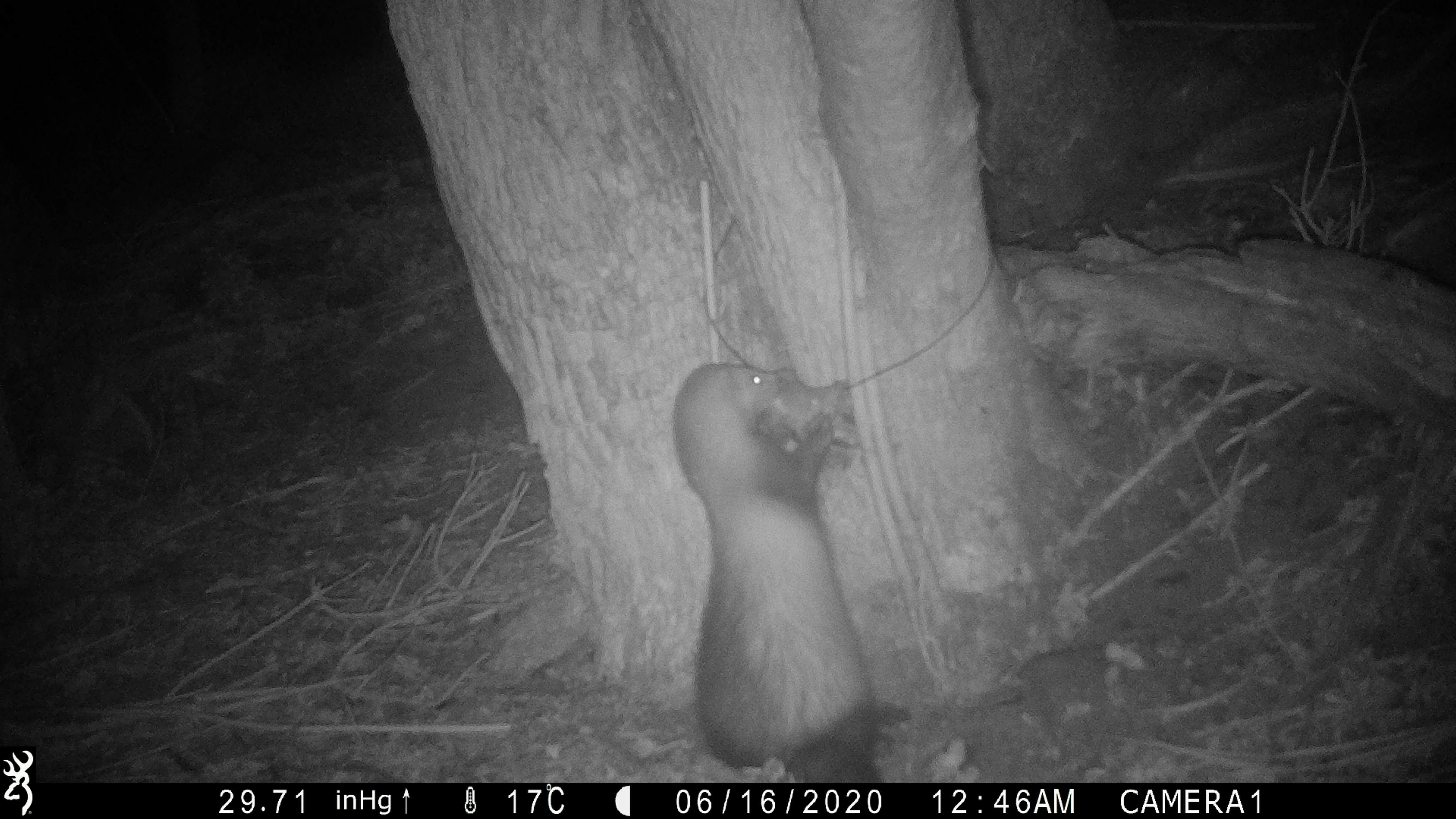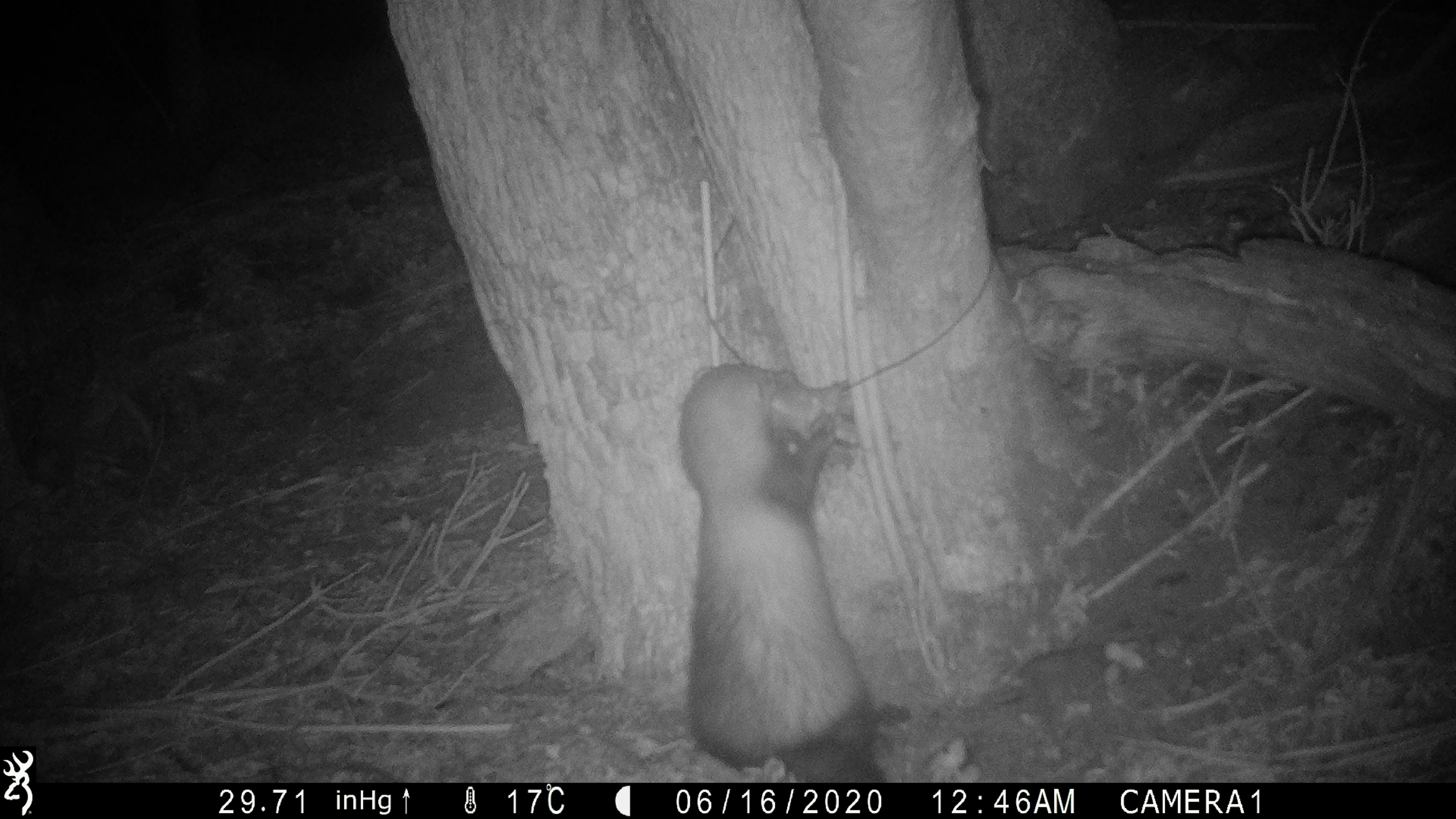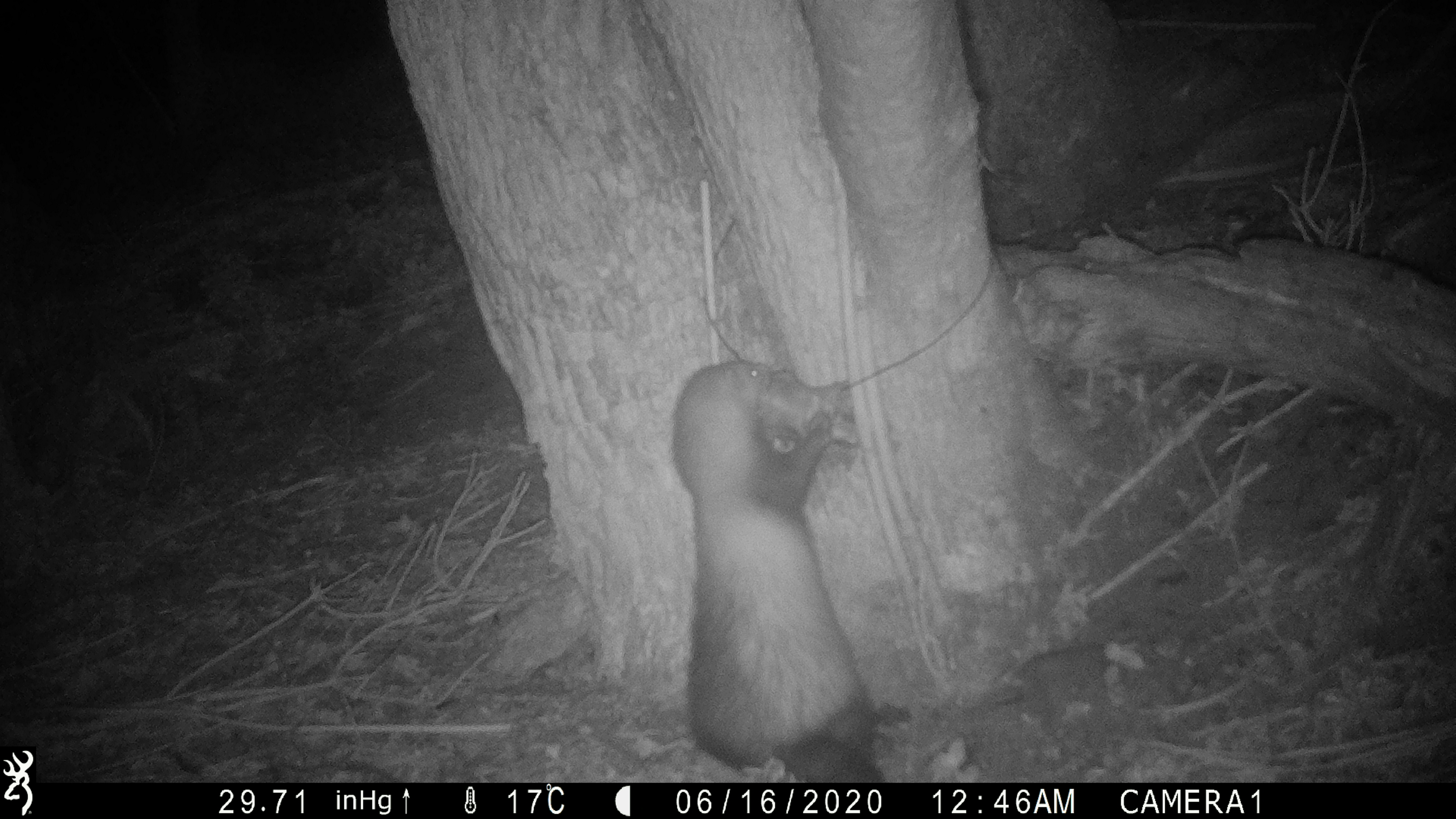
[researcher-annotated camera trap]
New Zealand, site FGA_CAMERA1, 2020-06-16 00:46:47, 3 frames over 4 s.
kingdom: Animalia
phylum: Chordata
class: Mammalia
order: Carnivora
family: Mustelidae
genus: Mustela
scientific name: Mustela furo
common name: ferret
Ferret (Mustela furo).